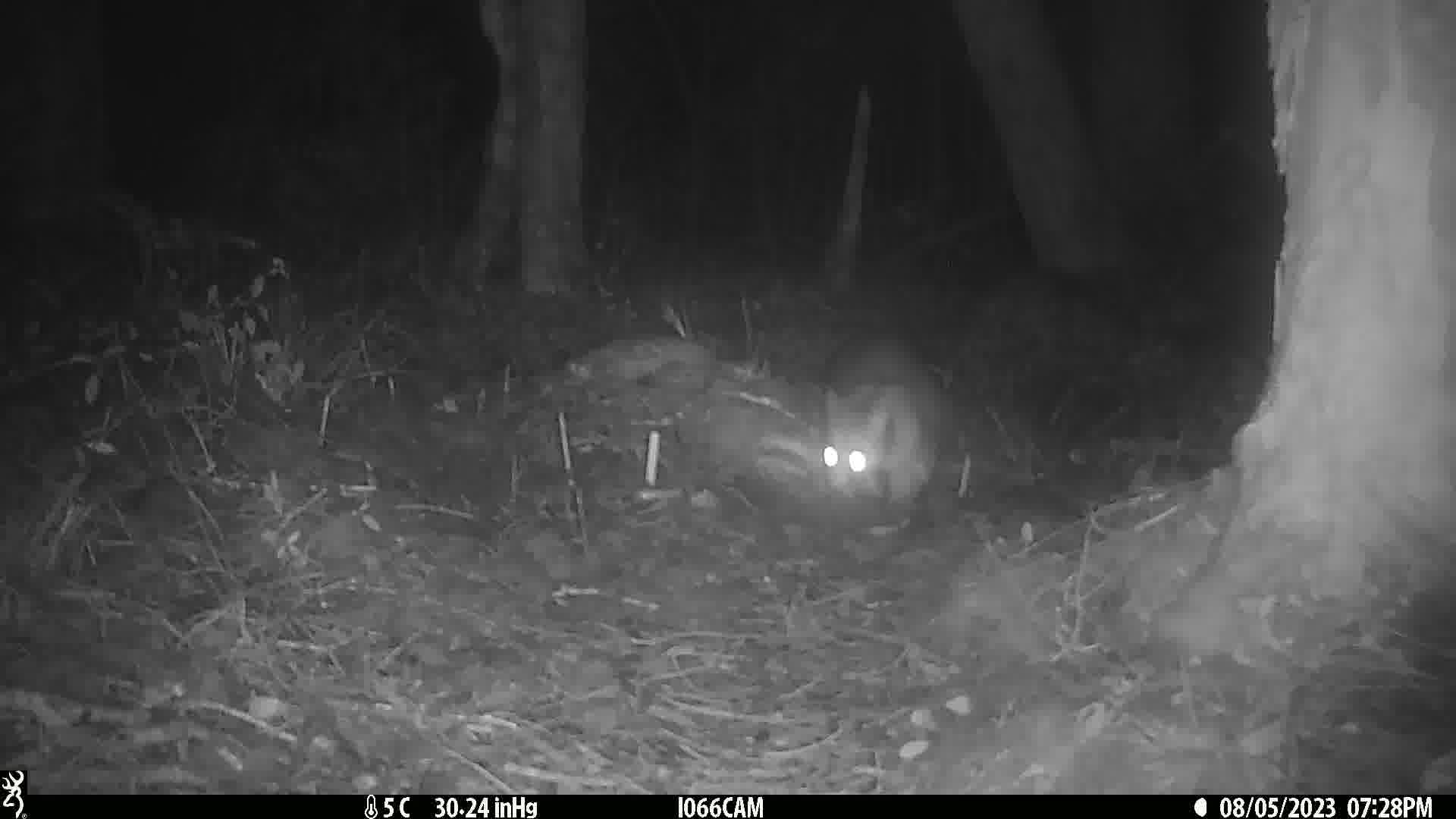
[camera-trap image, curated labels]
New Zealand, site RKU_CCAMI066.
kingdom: Animalia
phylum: Chordata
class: Mammalia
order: Diprotodontia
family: Phalangeridae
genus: Trichosurus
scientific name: Trichosurus vulpecula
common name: common brushtail possum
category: possum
Possum (common brushtail possum) (Trichosurus vulpecula).